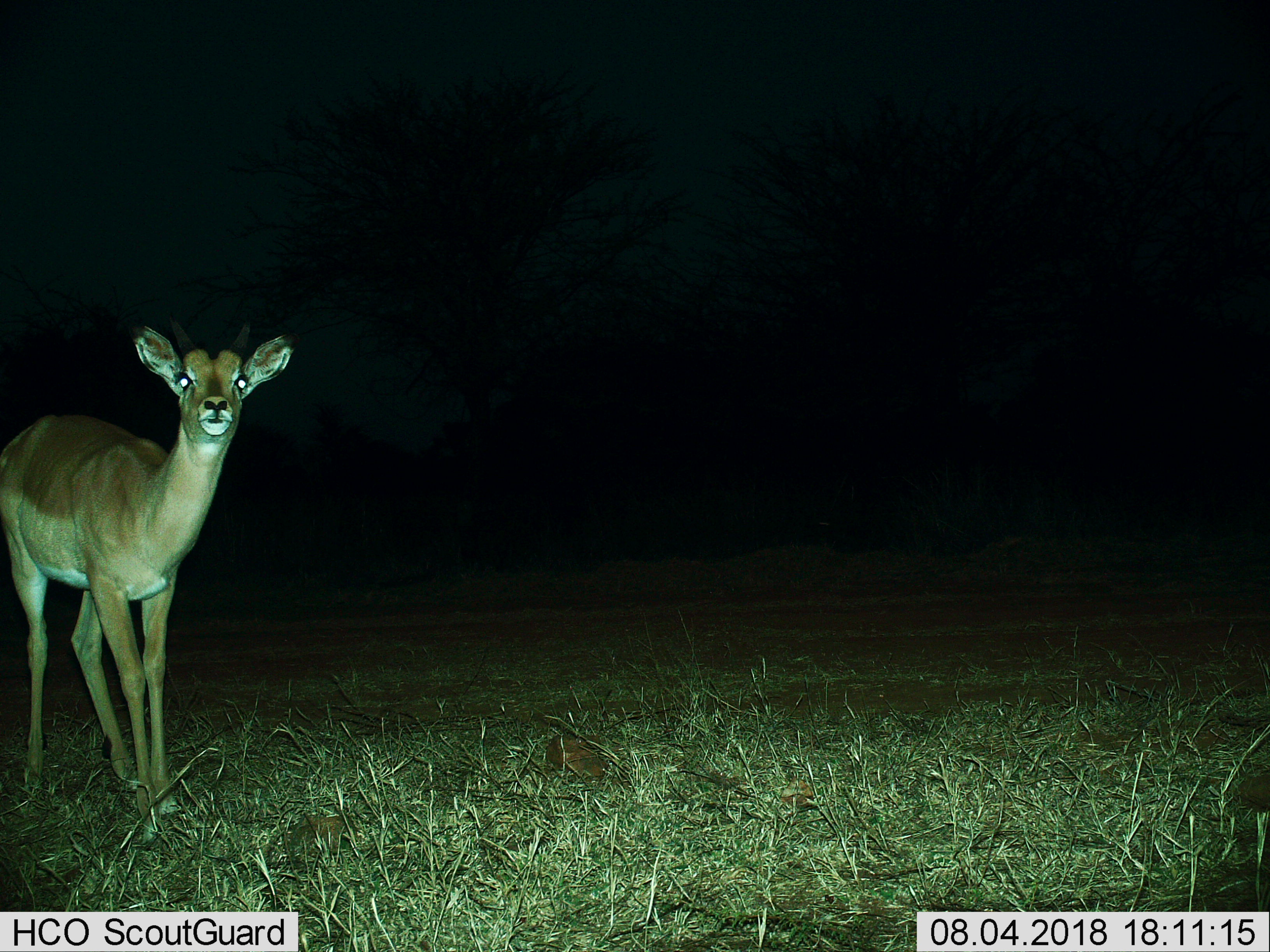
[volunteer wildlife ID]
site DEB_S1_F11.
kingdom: Animalia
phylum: Chordata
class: Mammalia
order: Artiodactyla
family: Bovidae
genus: Aepyceros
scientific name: Aepyceros melampus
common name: impala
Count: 1.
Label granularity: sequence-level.